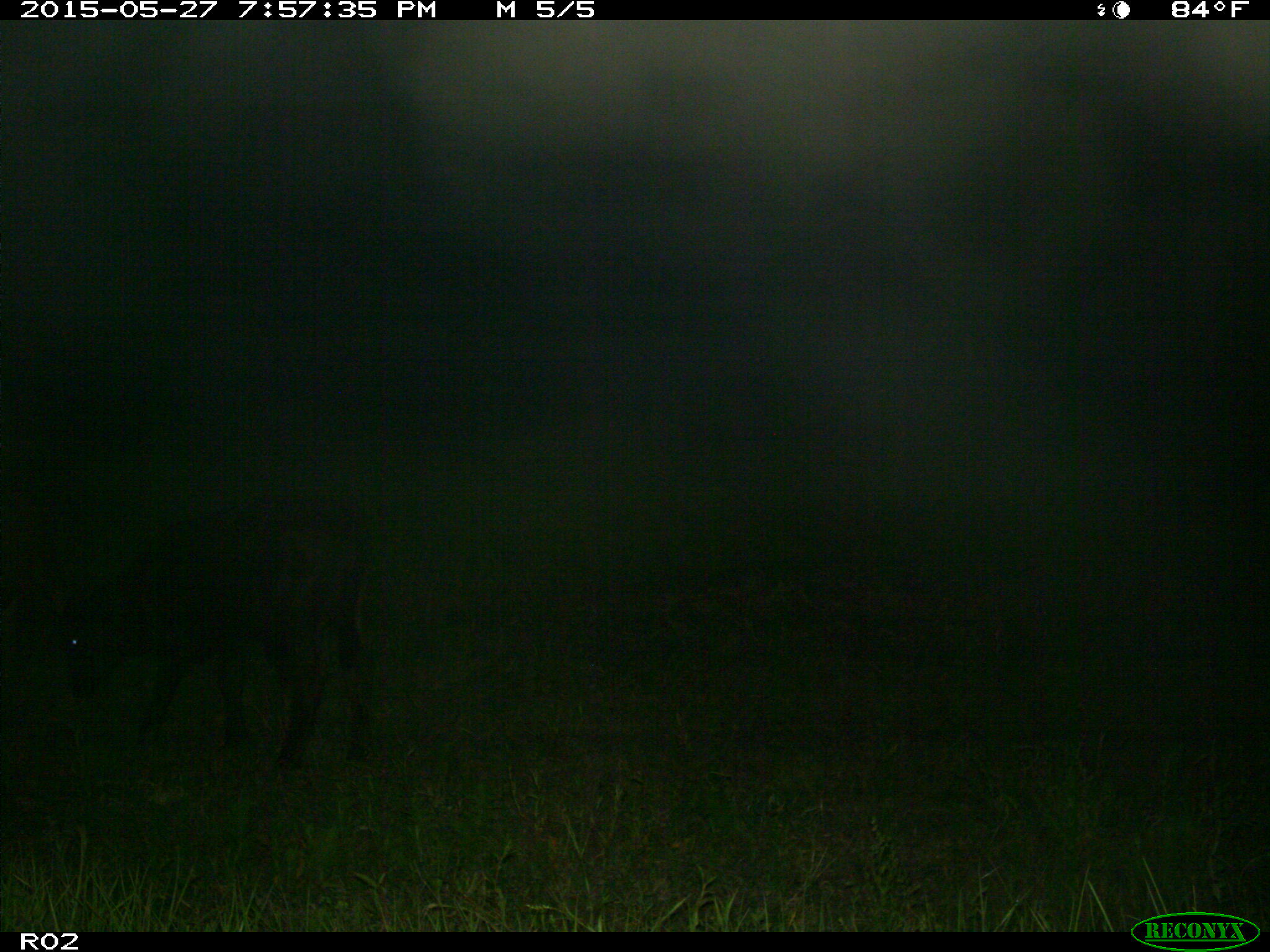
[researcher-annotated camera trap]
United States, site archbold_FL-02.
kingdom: Animalia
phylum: Chordata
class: Mammalia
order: Artiodactyla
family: Bovidae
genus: Bos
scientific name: Bos taurus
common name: domestic cow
Bos taurus (domestic cow).